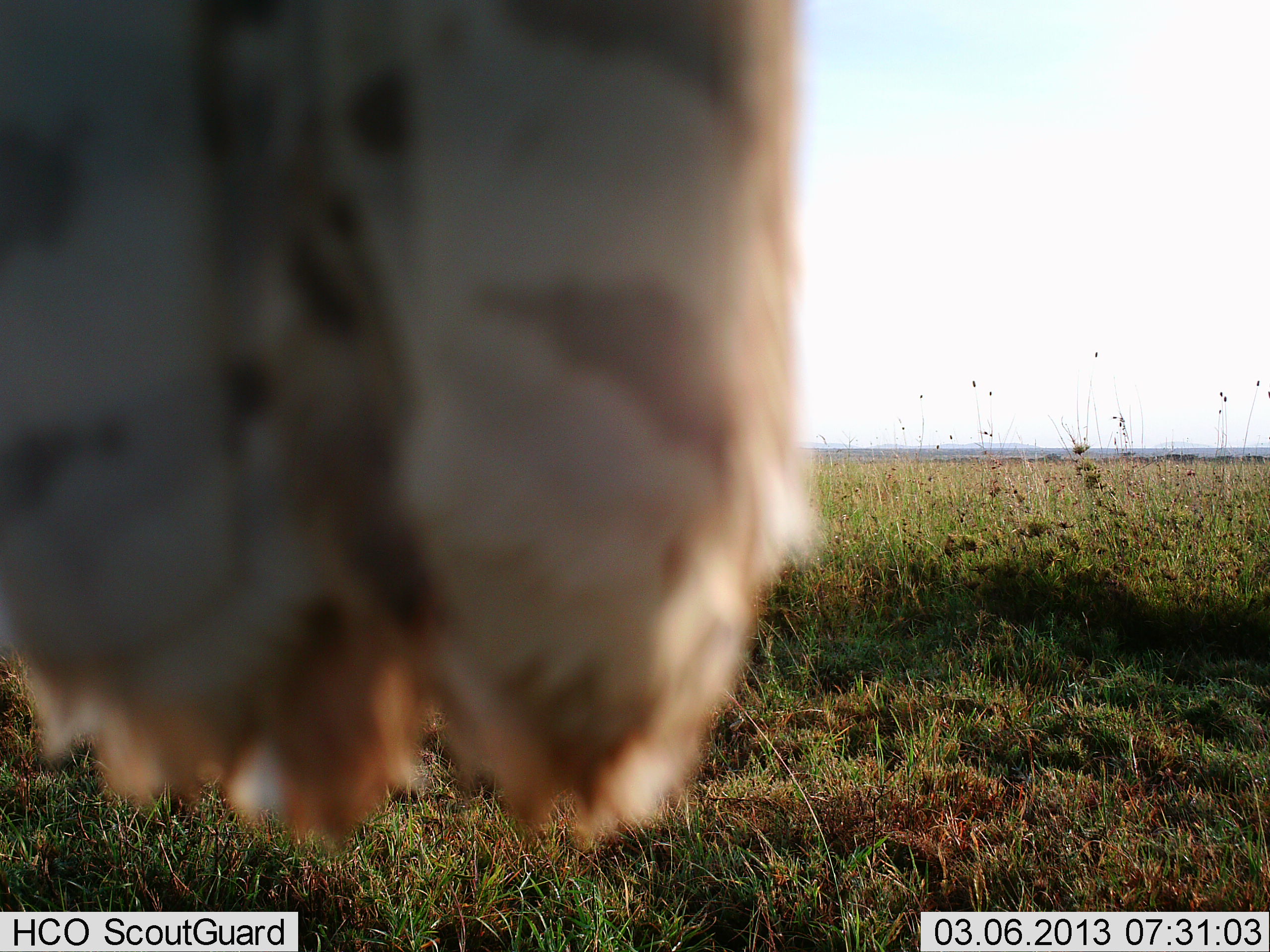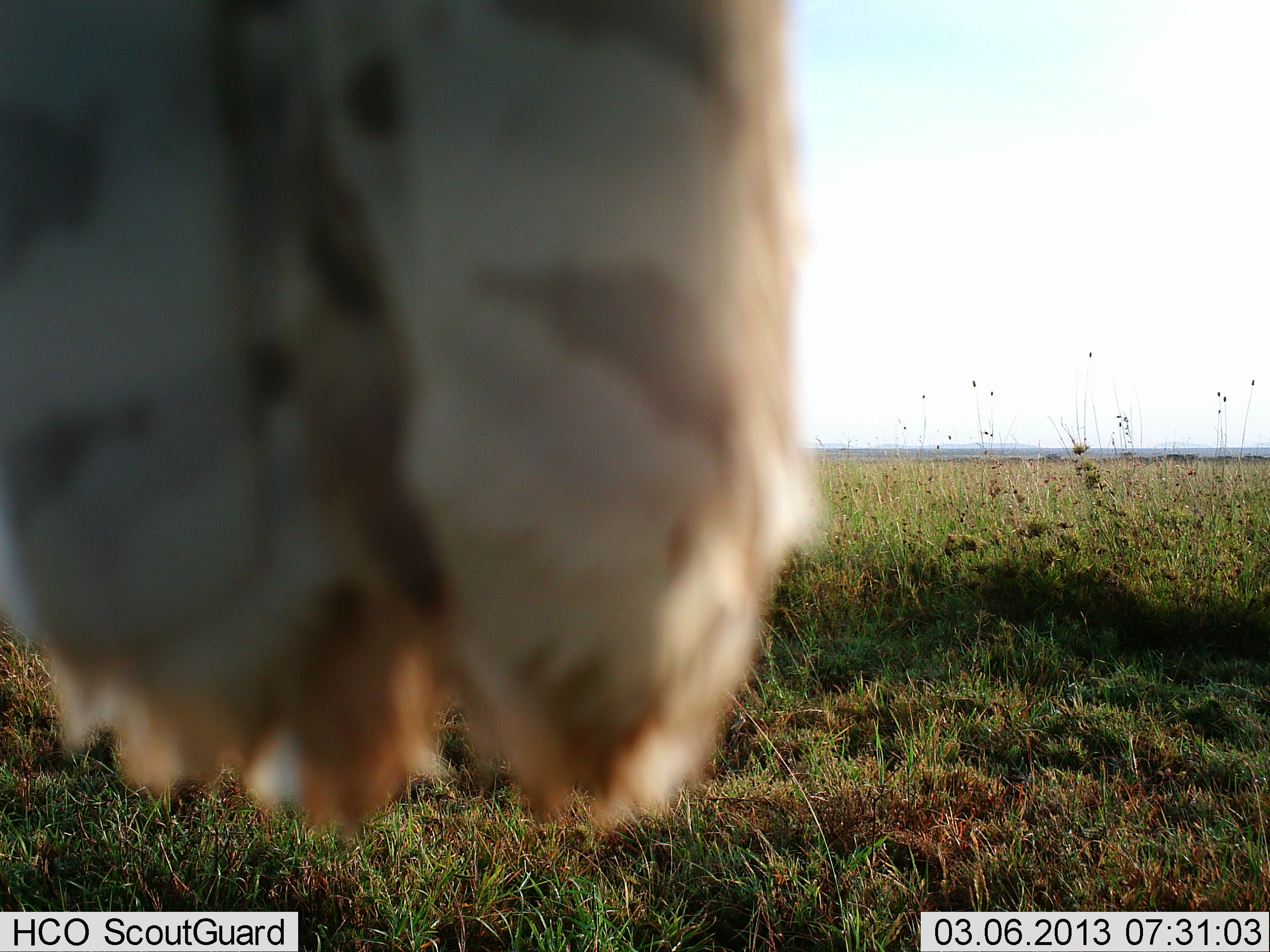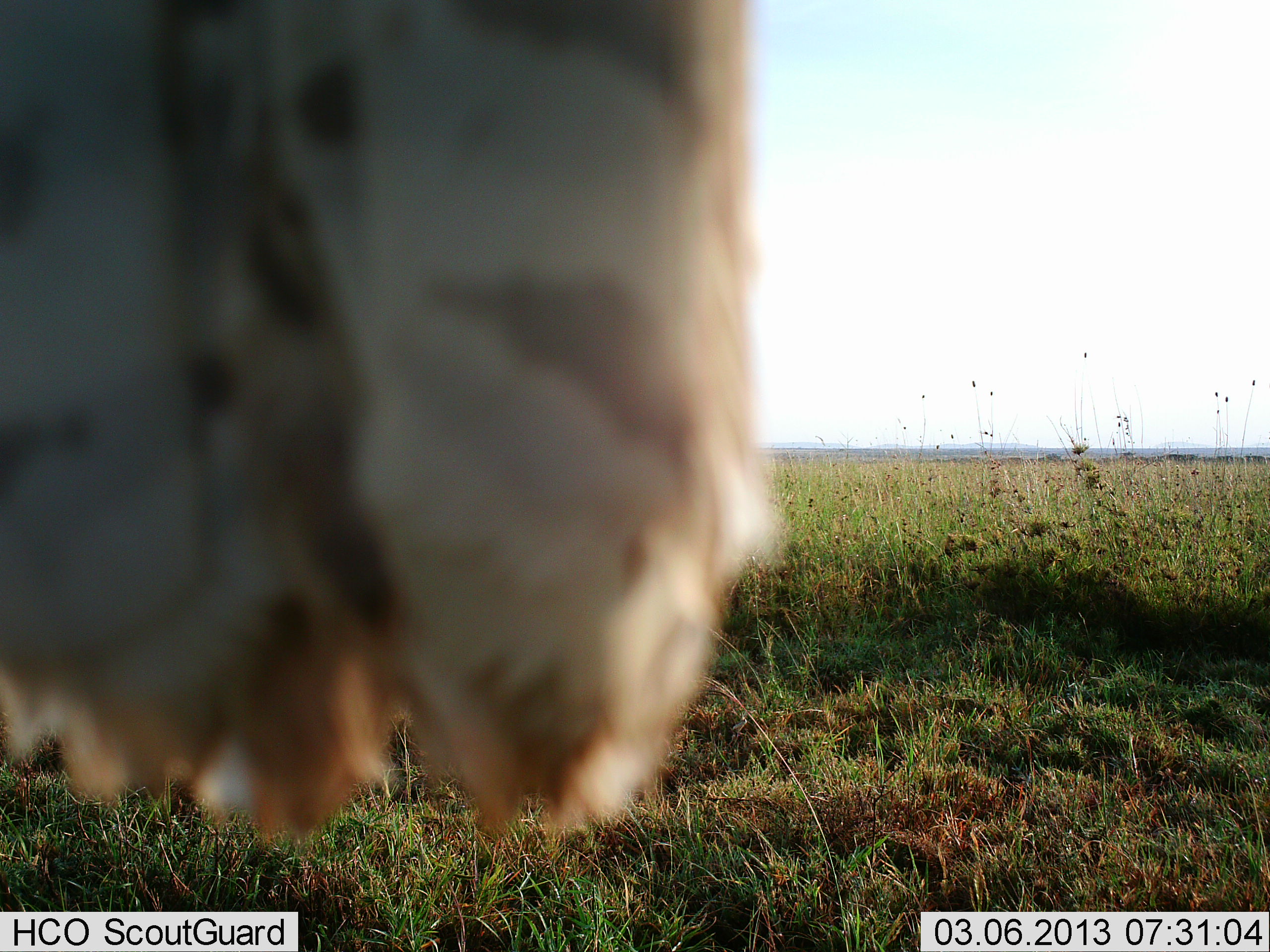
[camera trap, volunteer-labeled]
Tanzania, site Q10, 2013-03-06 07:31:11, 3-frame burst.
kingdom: Animalia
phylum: Chordata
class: Aves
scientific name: Aves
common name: bird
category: otherbird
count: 1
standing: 47%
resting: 59%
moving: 0%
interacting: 0%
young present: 0%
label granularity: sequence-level